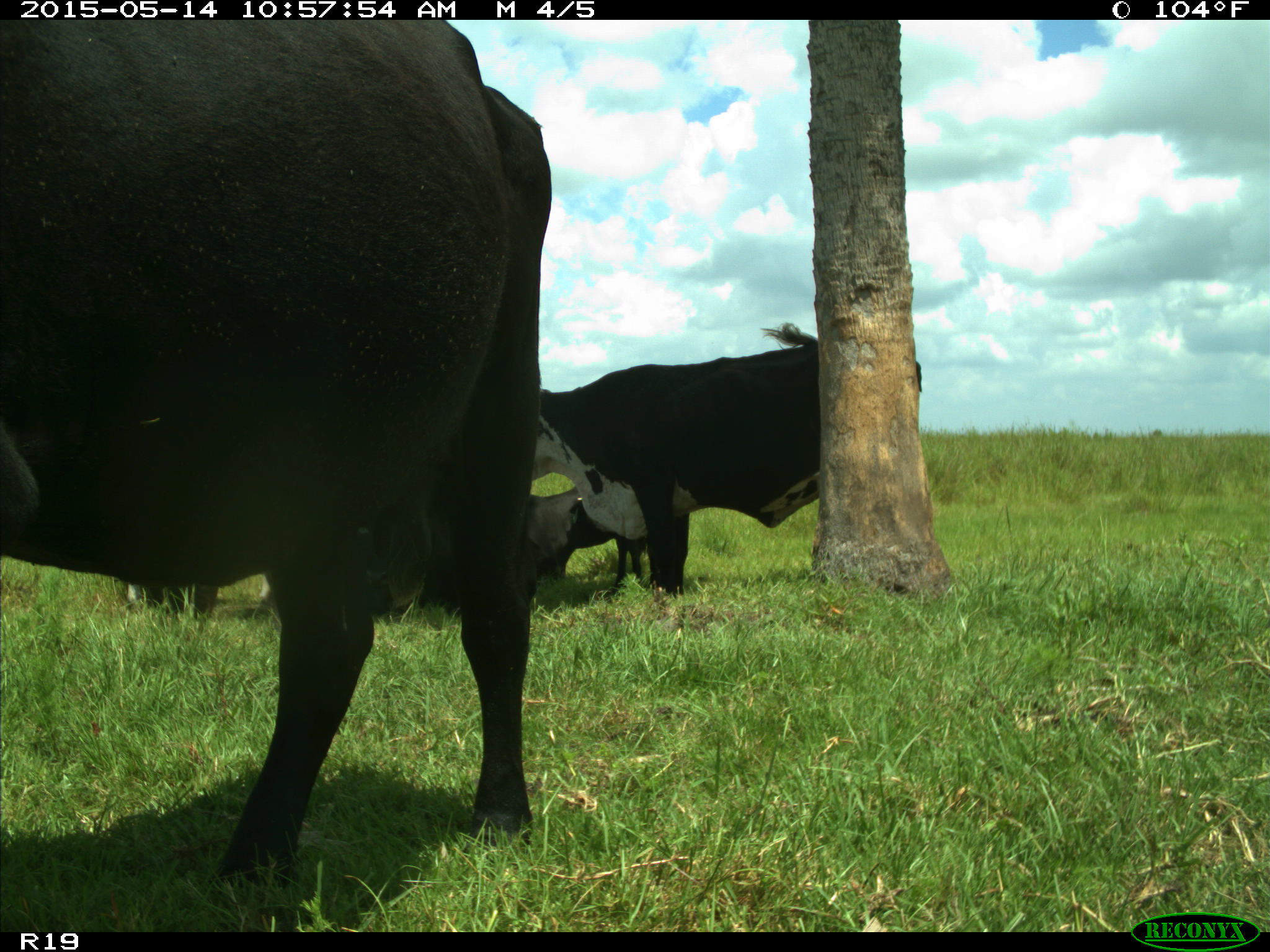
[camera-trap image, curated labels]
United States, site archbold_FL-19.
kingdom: Animalia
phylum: Chordata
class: Mammalia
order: Artiodactyla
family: Bovidae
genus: Bos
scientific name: Bos taurus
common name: domestic cow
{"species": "Bos taurus (domestic cow)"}